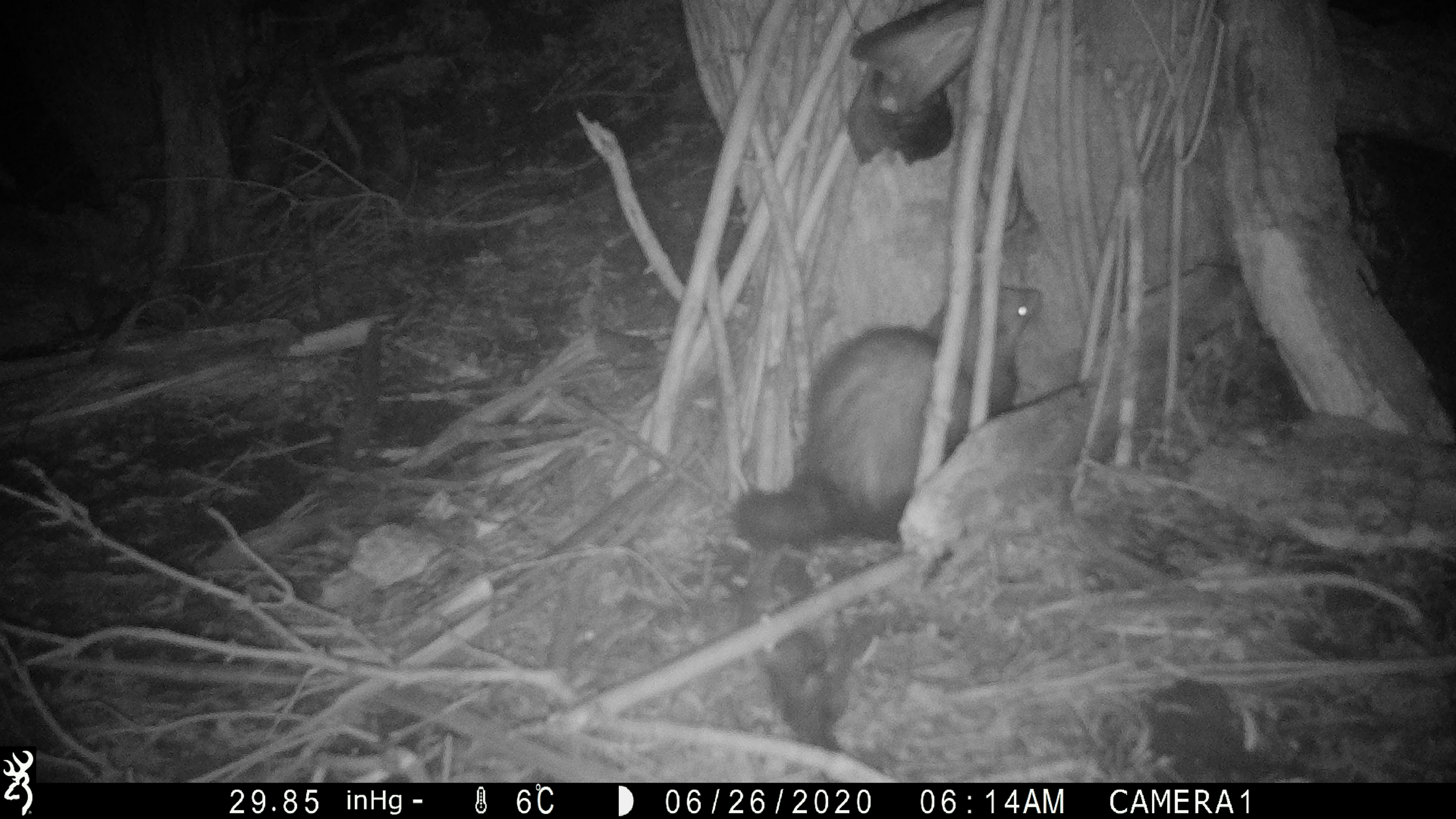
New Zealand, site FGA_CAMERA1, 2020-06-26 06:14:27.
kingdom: Animalia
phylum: Chordata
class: Mammalia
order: Carnivora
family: Mustelidae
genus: Mustela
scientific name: Mustela furo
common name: ferret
Ferret (Mustela furo).